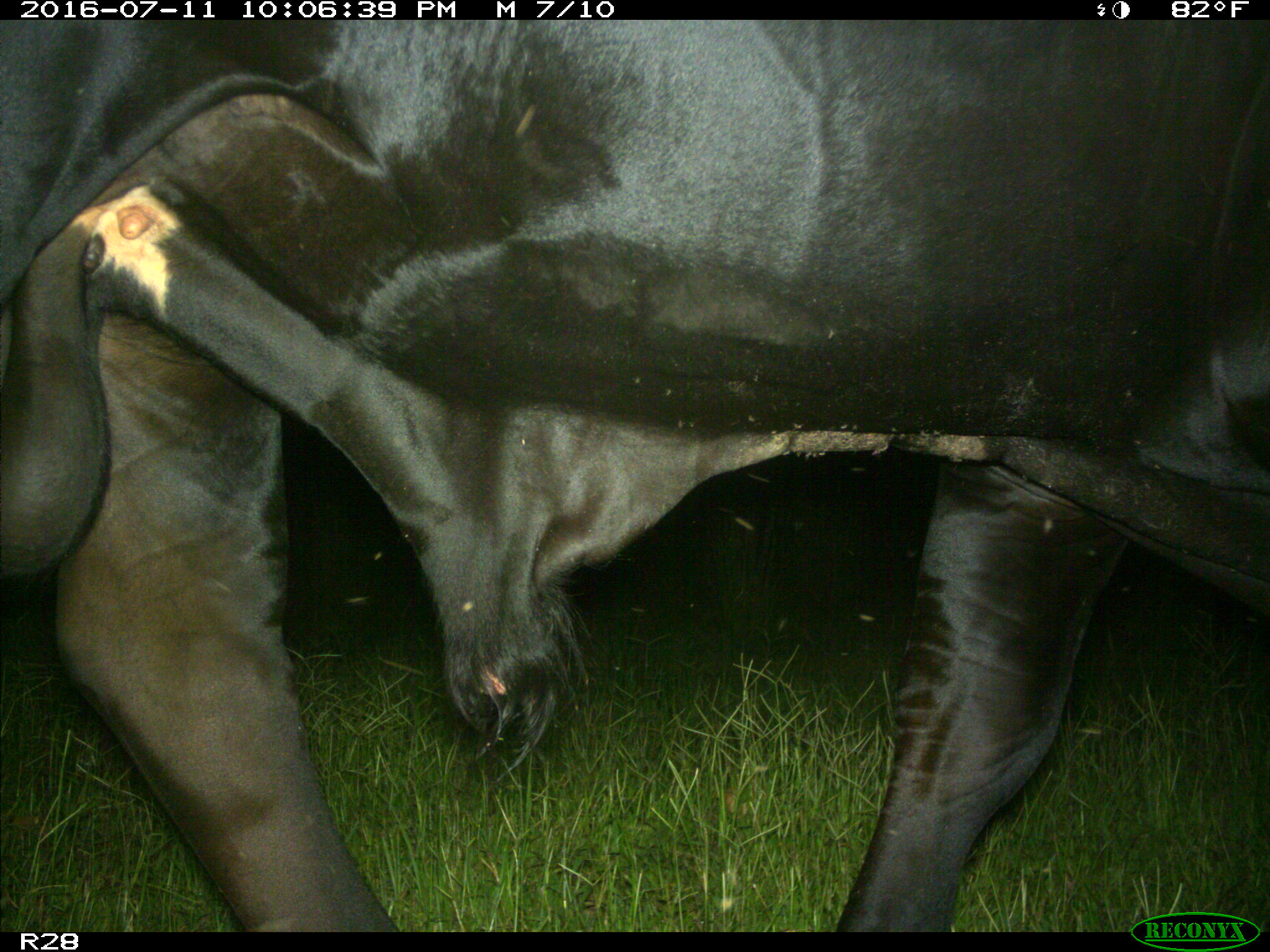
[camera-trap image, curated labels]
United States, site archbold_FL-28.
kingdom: Animalia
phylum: Chordata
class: Mammalia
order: Artiodactyla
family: Bovidae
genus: Bos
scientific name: Bos taurus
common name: domestic cow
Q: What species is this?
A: Bos taurus (domestic cow).